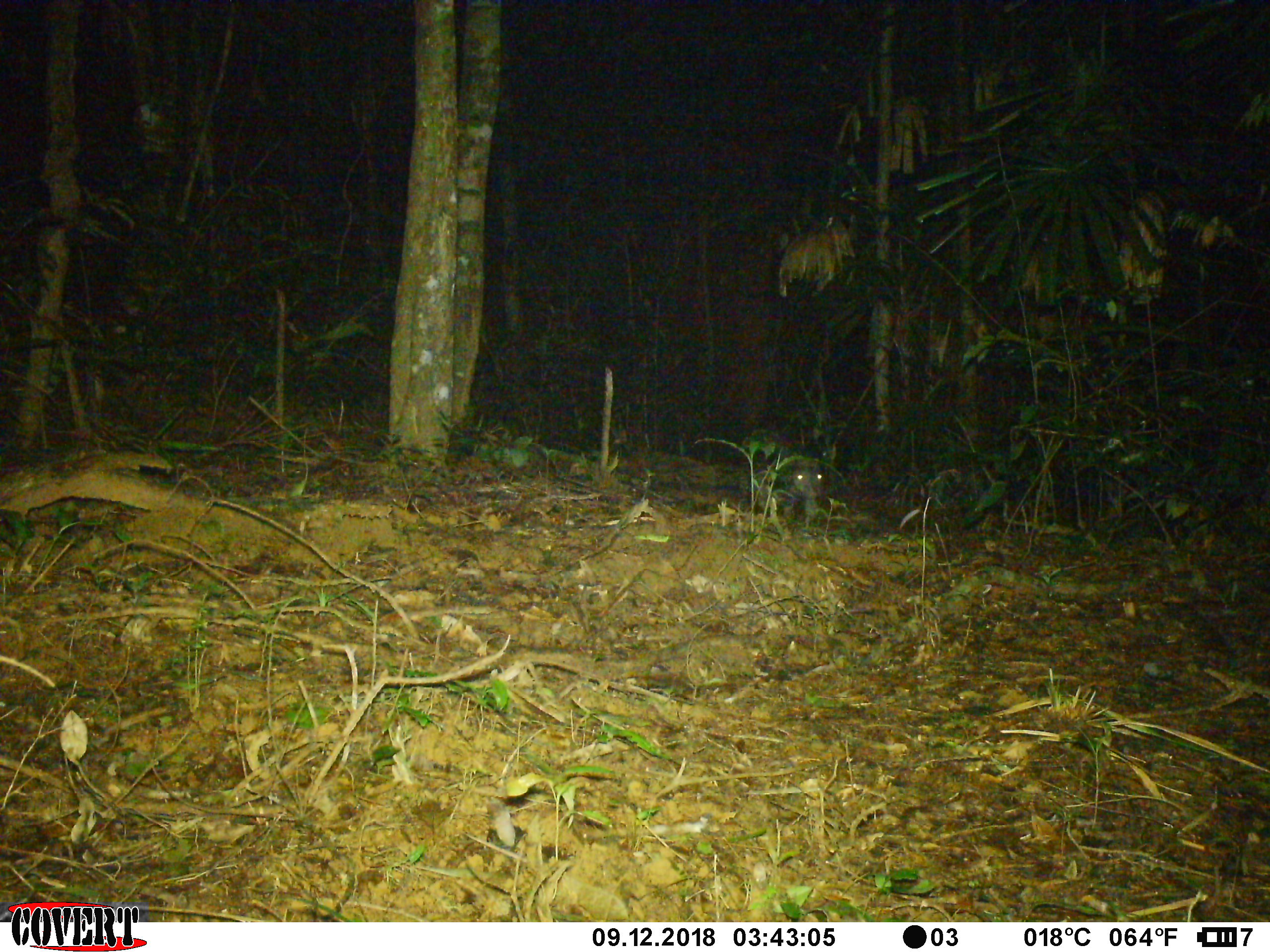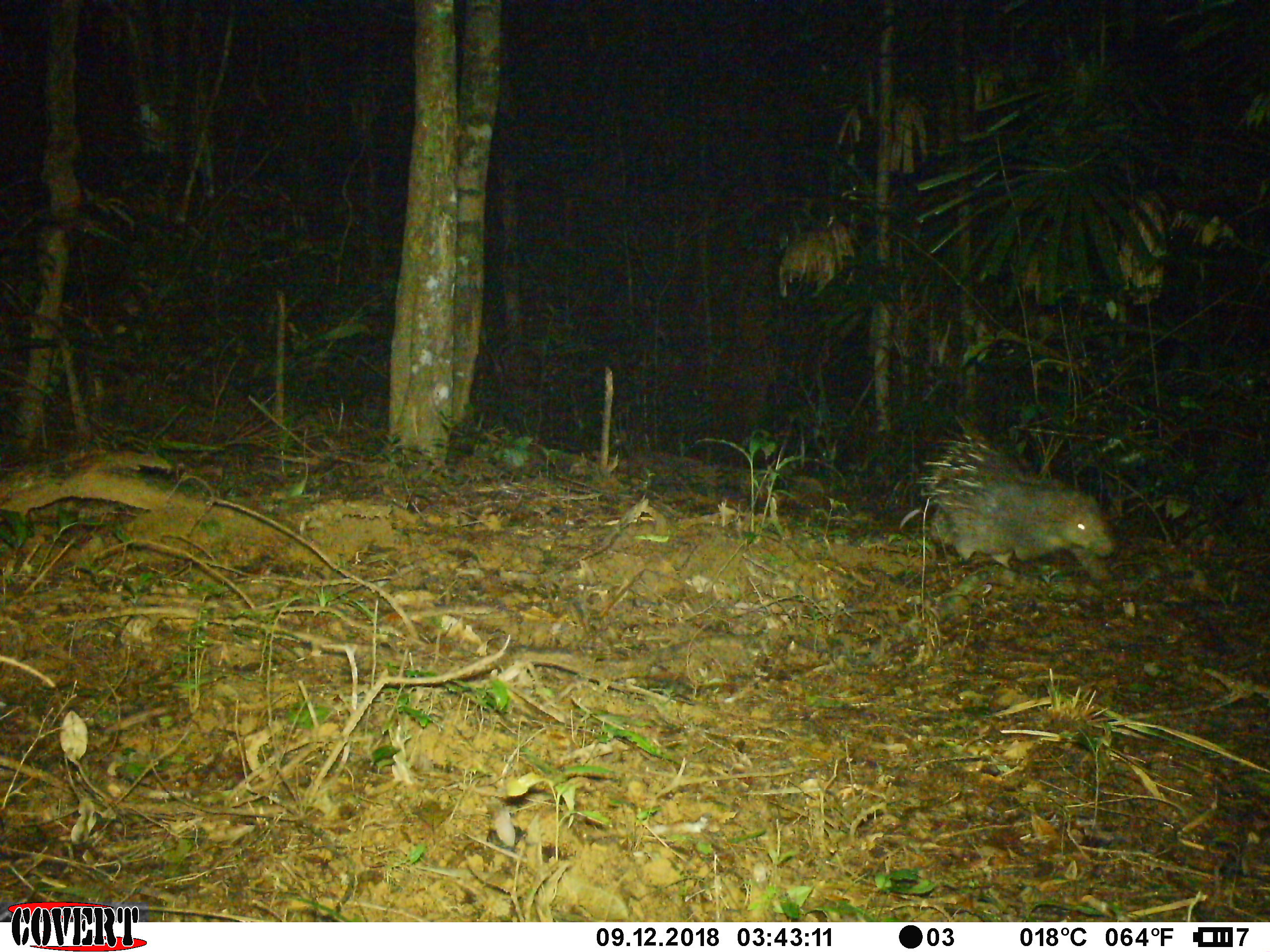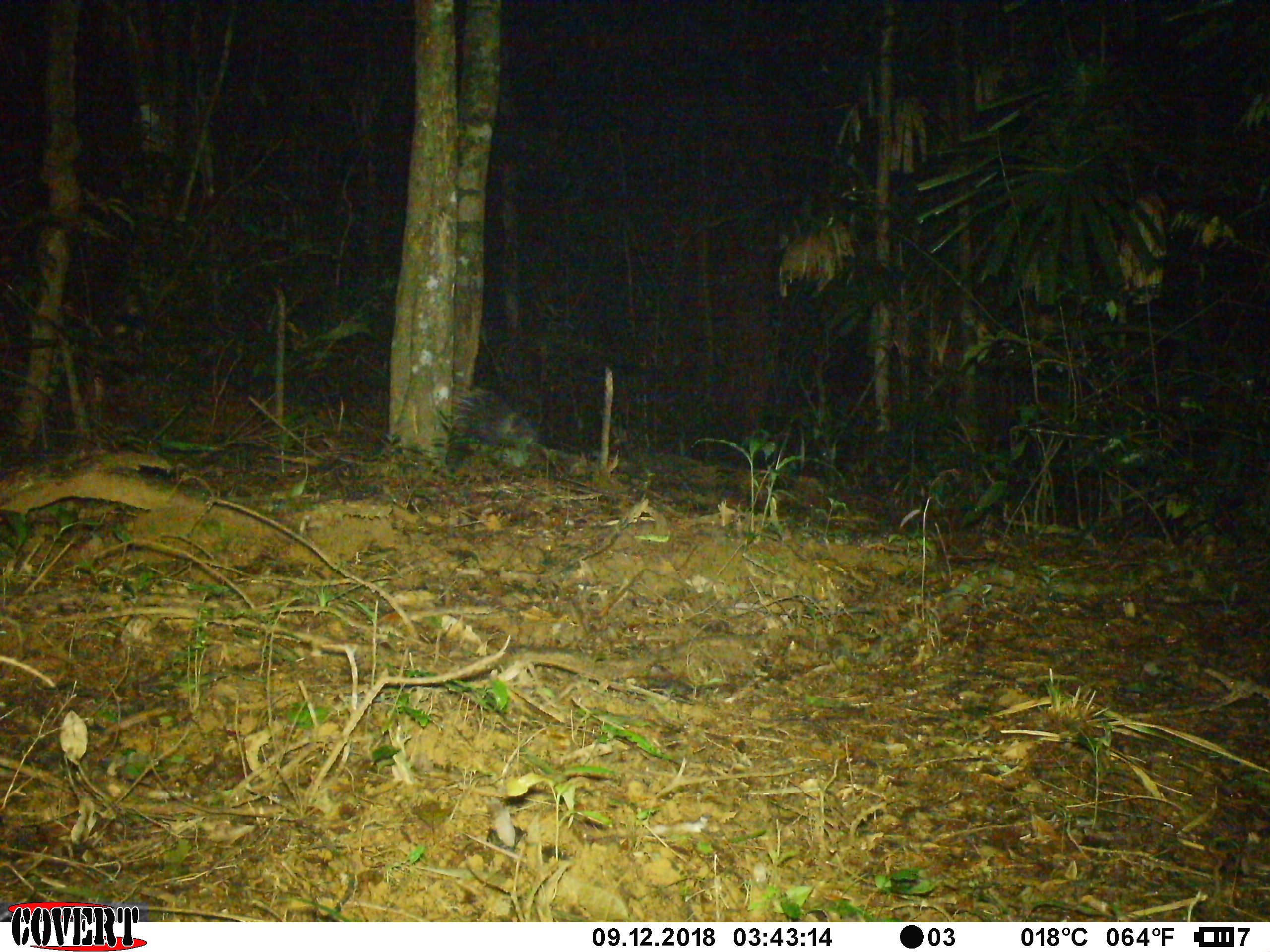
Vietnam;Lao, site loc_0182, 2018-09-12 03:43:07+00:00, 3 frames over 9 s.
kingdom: Animalia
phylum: Chordata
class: Mammalia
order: Rodentia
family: Hystricidae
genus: Hystrix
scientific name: Hystrix brachyura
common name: malayan porcupine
Malayan porcupine (Hystrix brachyura). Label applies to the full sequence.